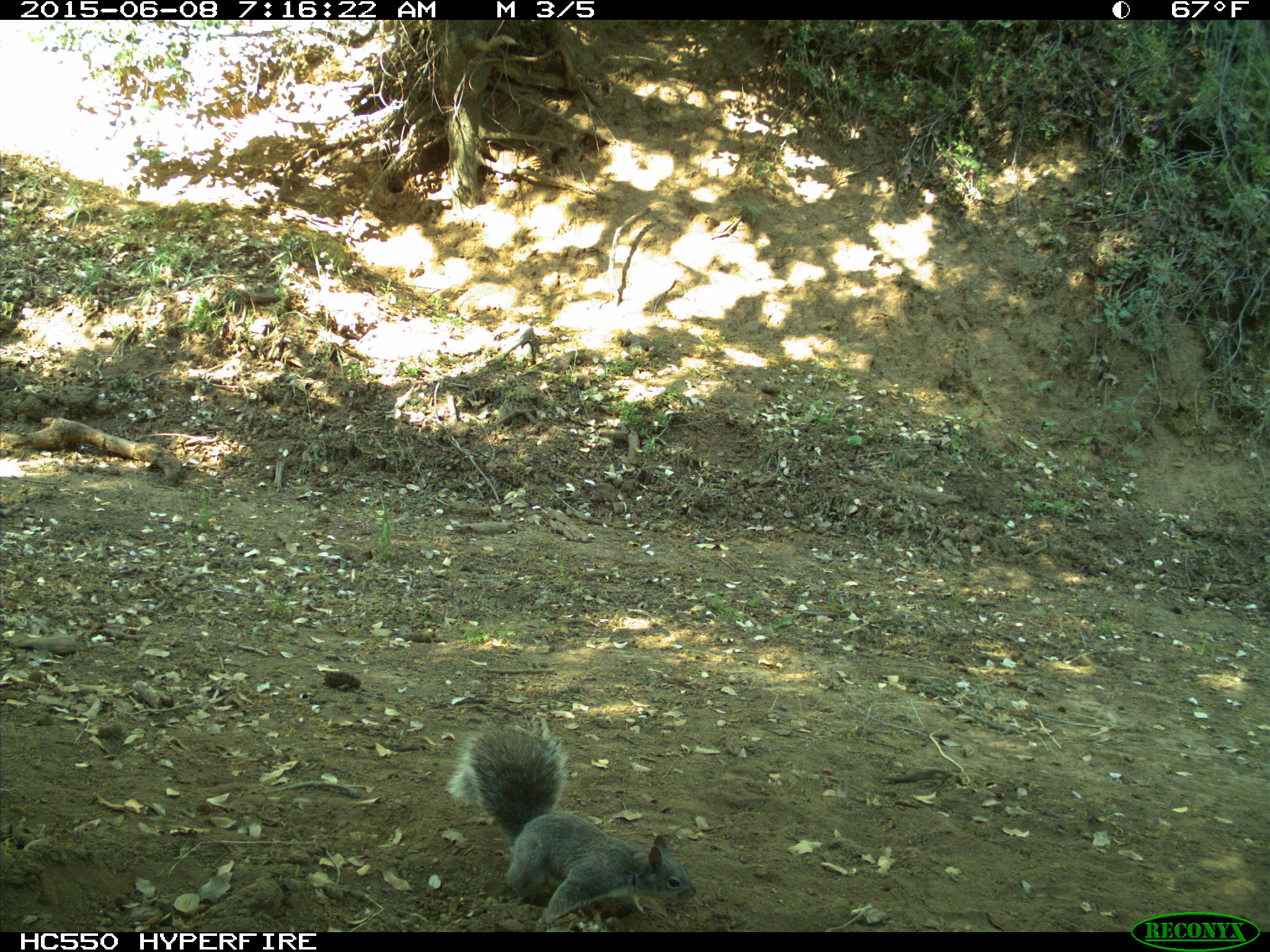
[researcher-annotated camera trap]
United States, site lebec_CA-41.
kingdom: Animalia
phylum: Chordata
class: Mammalia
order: Rodentia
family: Sciuridae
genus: Sciurus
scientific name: Sciurus carolinensis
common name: eastern gray squirrel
Sciurus carolinensis (eastern gray squirrel).